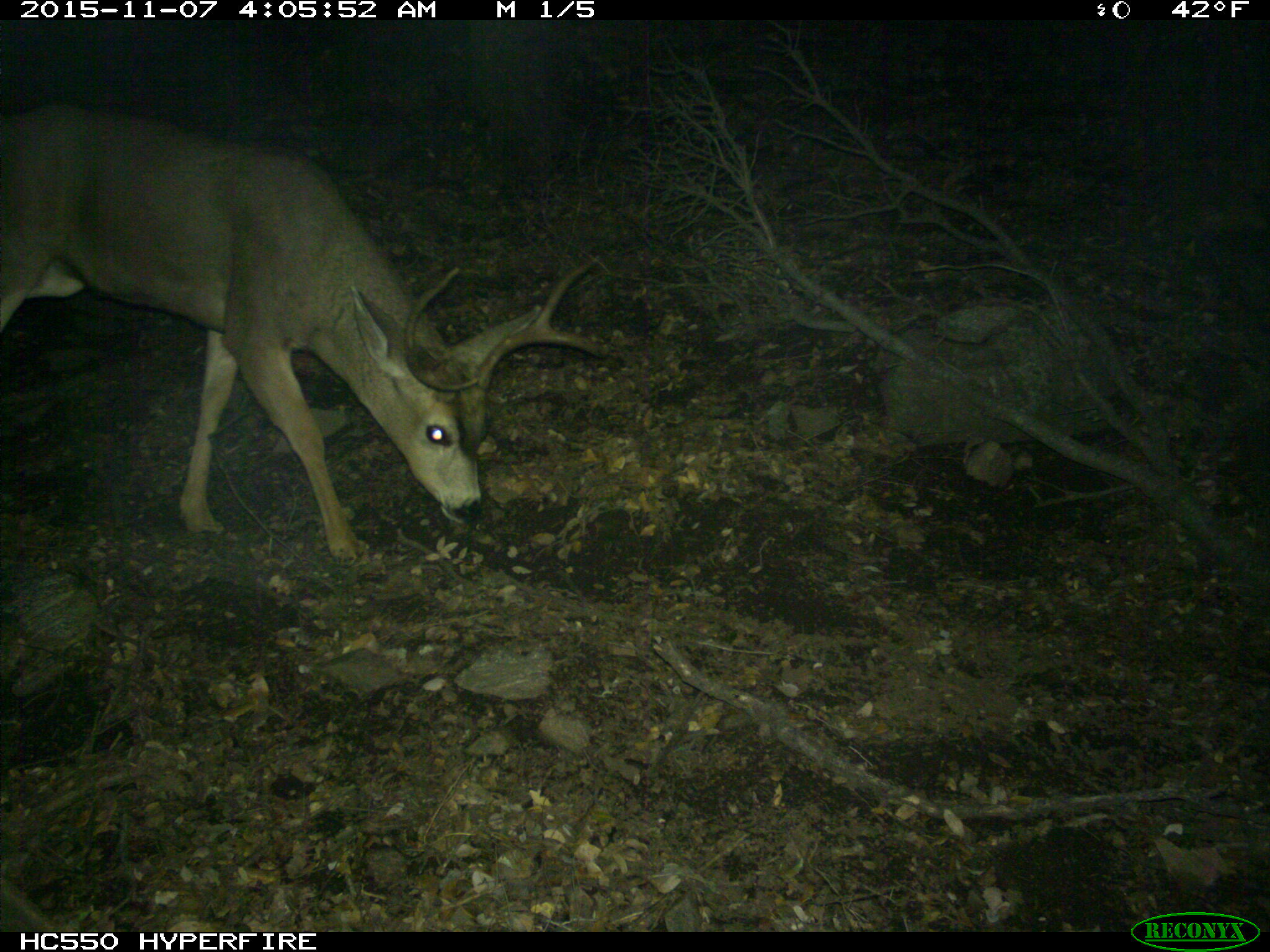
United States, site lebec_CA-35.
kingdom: Animalia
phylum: Chordata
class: Mammalia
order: Artiodactyla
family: Cervidae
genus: Odocoileus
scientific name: Odocoileus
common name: deer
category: unidentified deer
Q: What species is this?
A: Unidentified deer (deer) (Odocoileus).